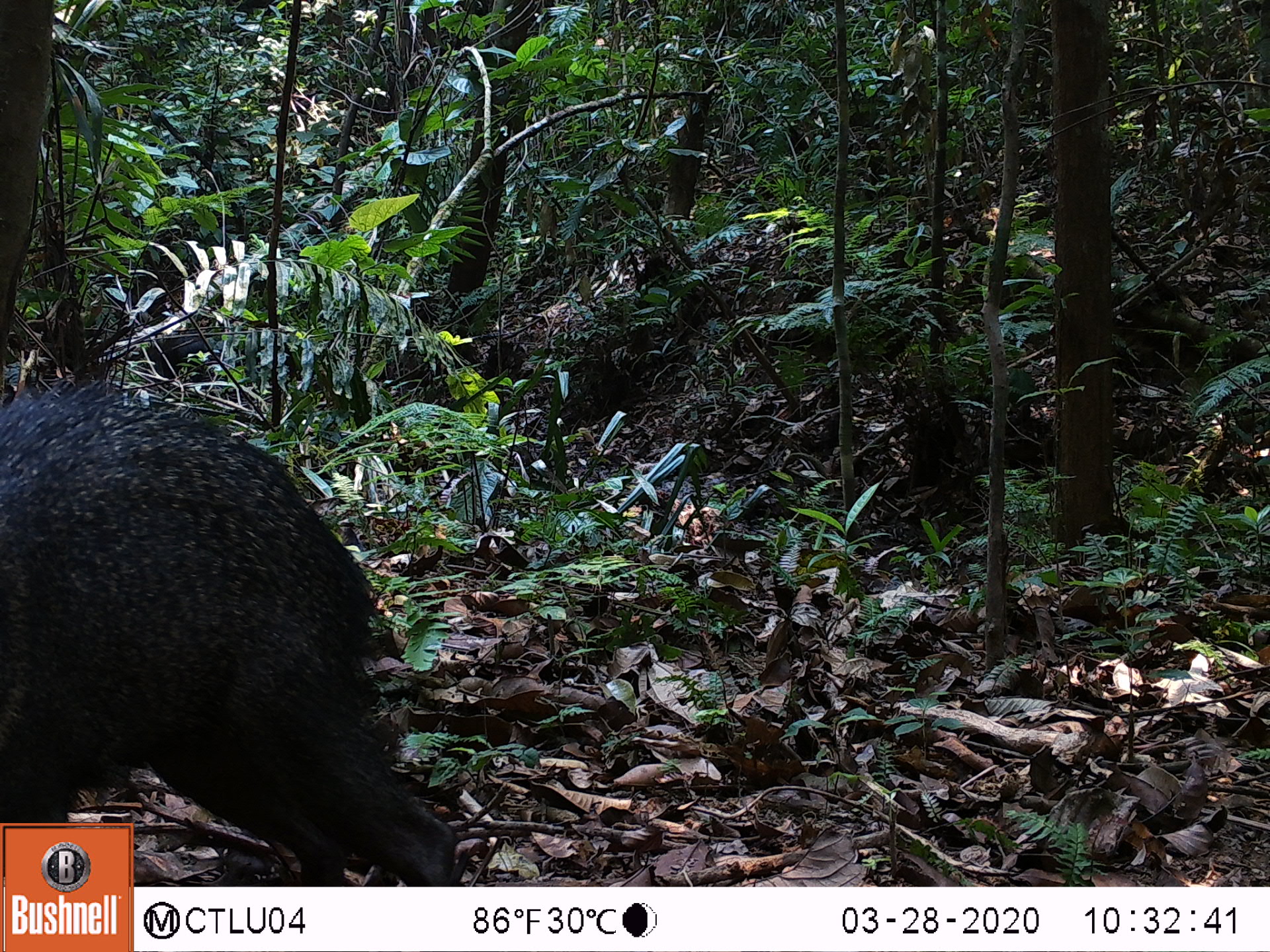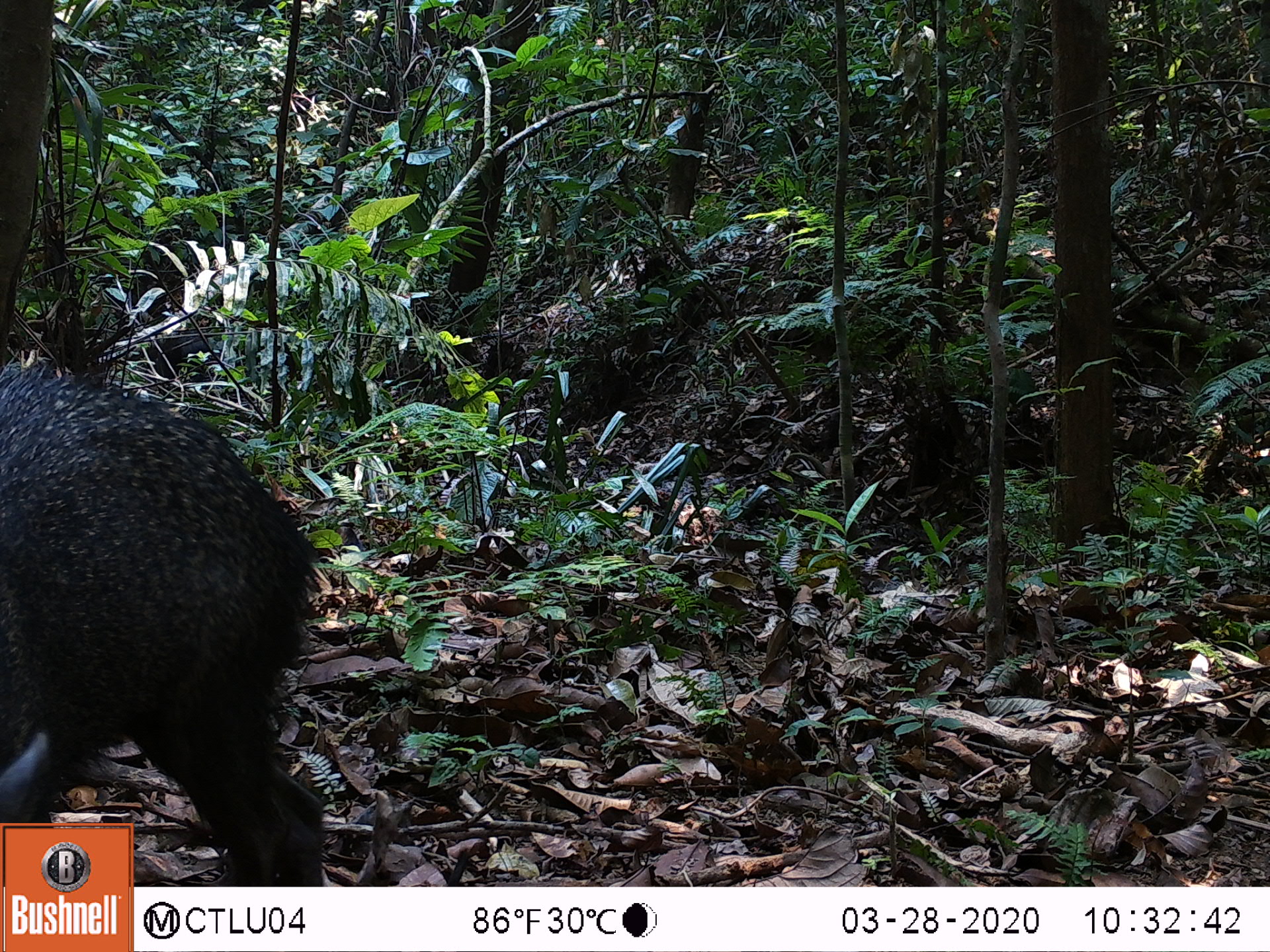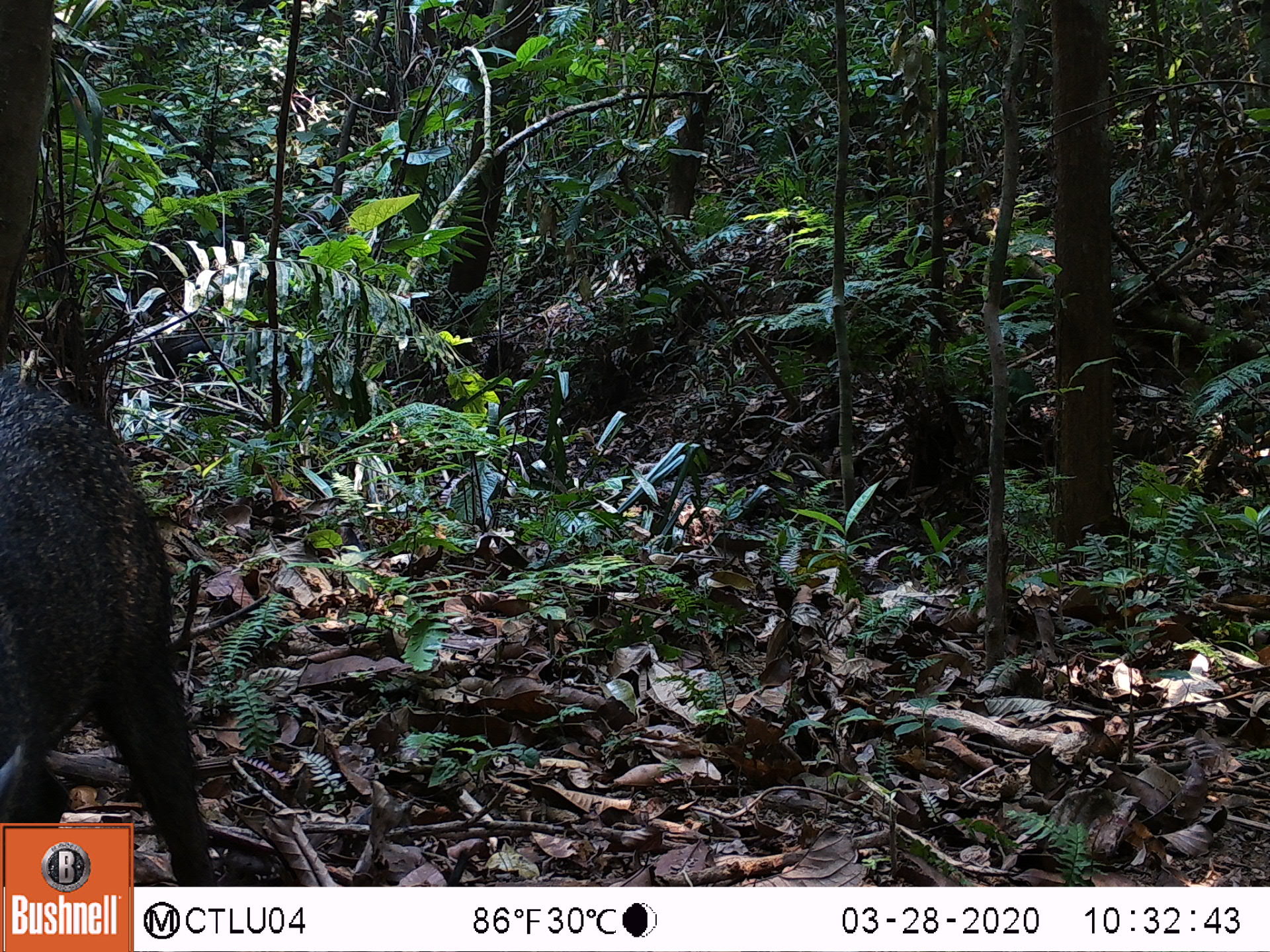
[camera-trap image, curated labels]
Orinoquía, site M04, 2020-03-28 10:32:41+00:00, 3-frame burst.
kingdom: Animalia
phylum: Chordata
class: Mammalia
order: Artiodactyla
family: Tayassuidae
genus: Pecari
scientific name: Pecari tajacu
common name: collared peccary